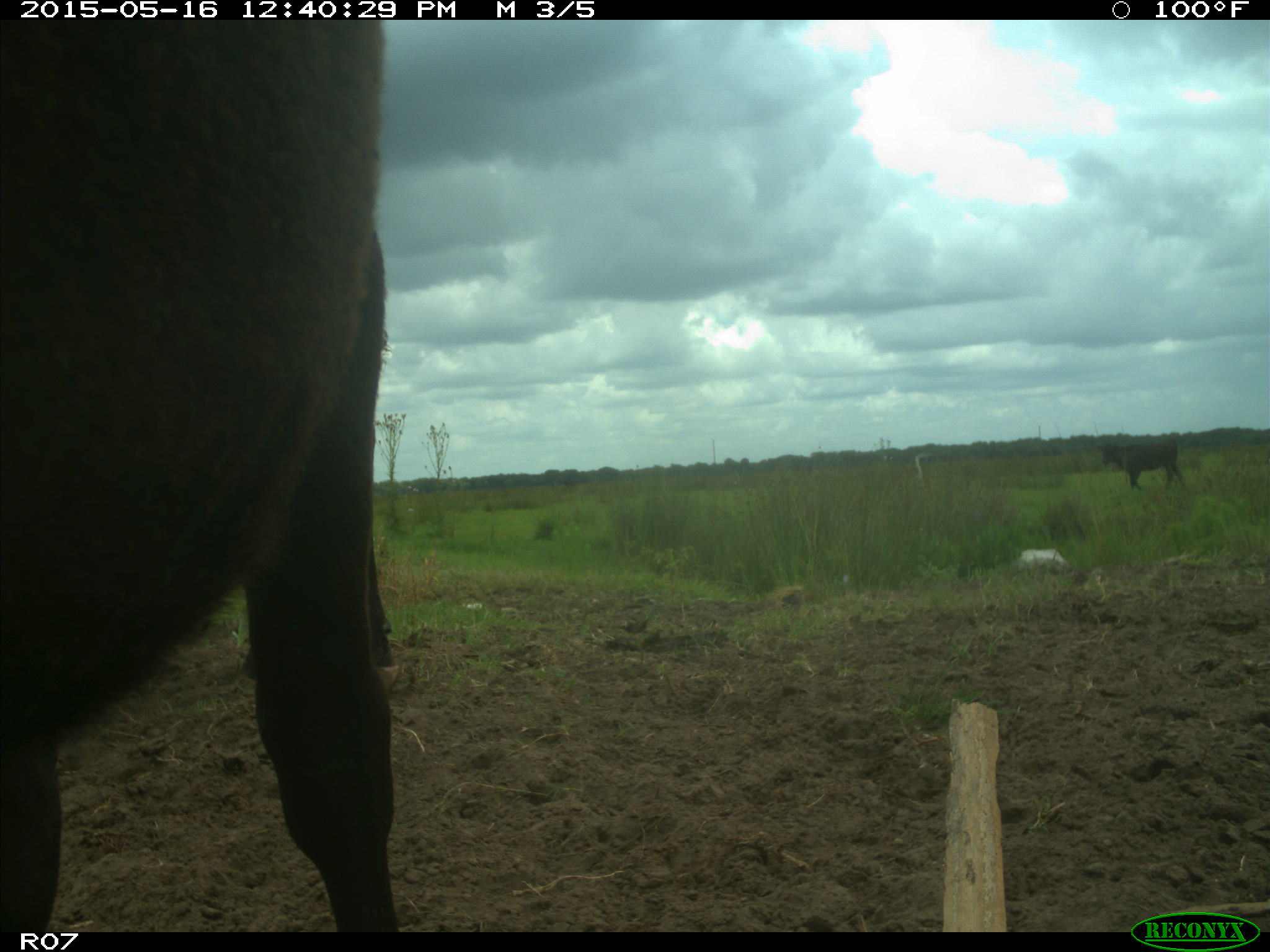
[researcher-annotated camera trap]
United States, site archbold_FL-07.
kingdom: Animalia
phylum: Chordata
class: Mammalia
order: Artiodactyla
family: Bovidae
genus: Bos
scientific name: Bos taurus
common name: domestic cow